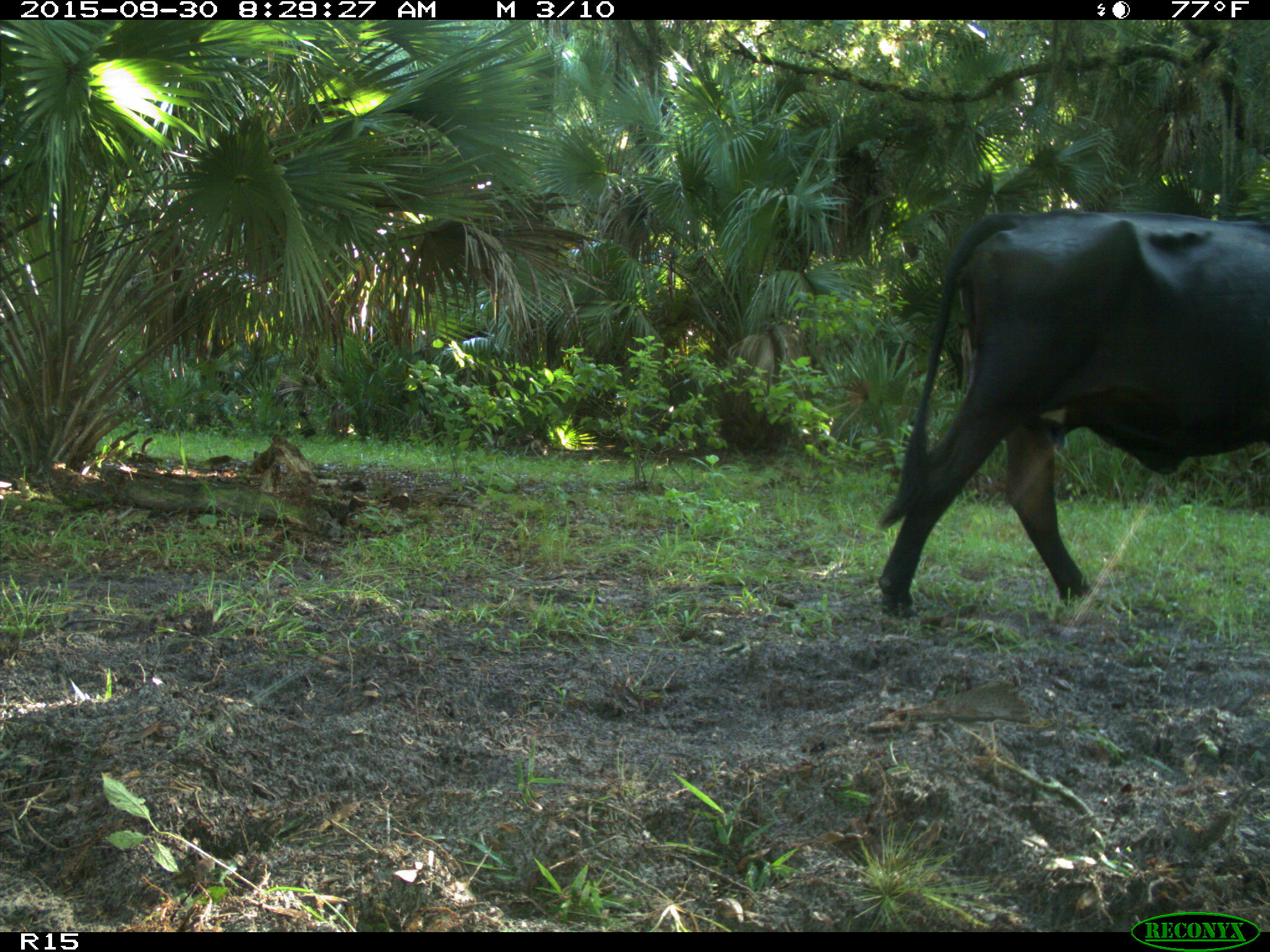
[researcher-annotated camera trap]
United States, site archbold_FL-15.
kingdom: Animalia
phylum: Chordata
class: Mammalia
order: Artiodactyla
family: Bovidae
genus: Bos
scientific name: Bos taurus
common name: domestic cow